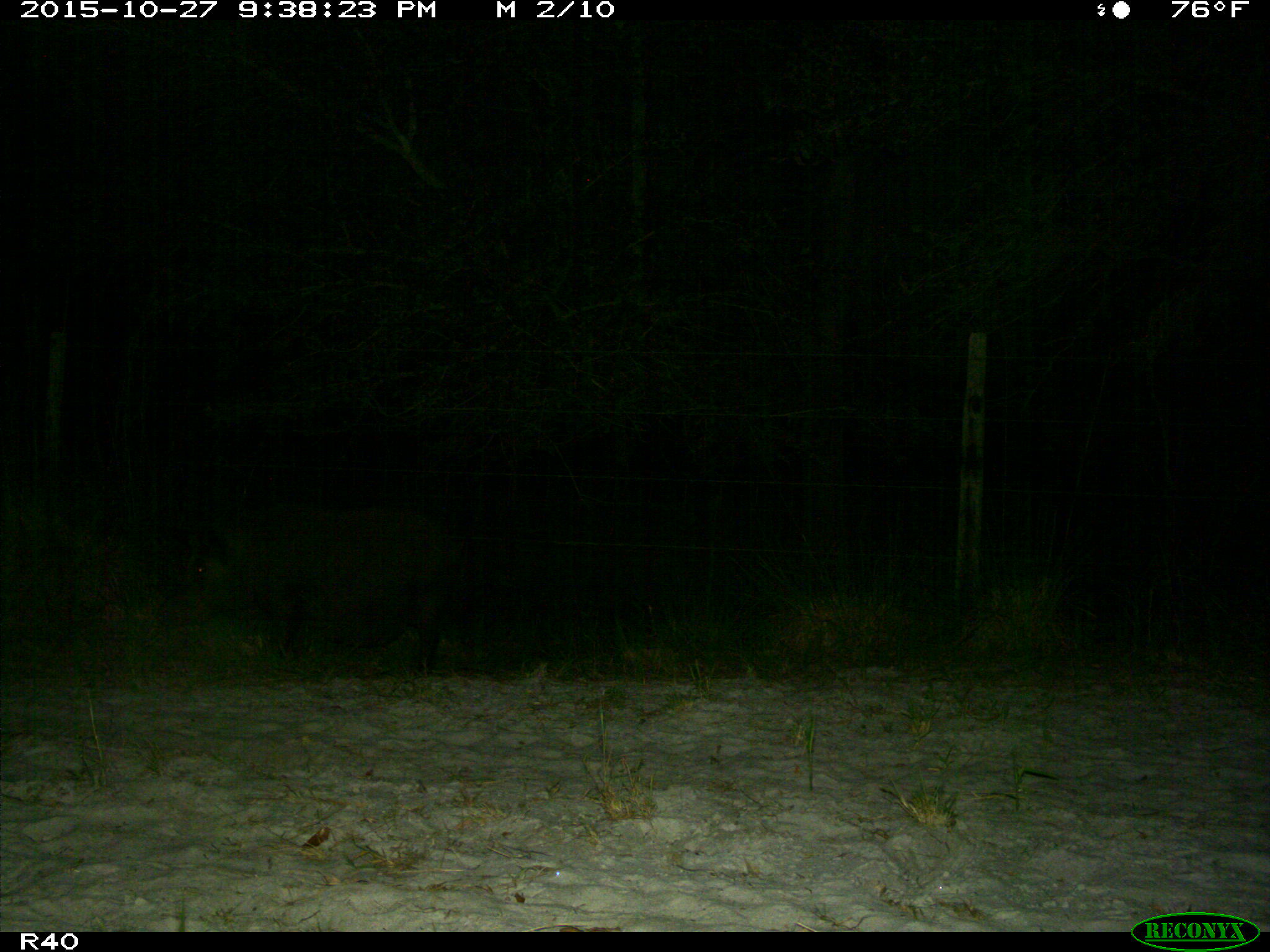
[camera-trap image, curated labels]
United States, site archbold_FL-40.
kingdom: Animalia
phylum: Chordata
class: Mammalia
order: Artiodactyla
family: Suidae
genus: Sus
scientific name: Sus scrofa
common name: wild boar